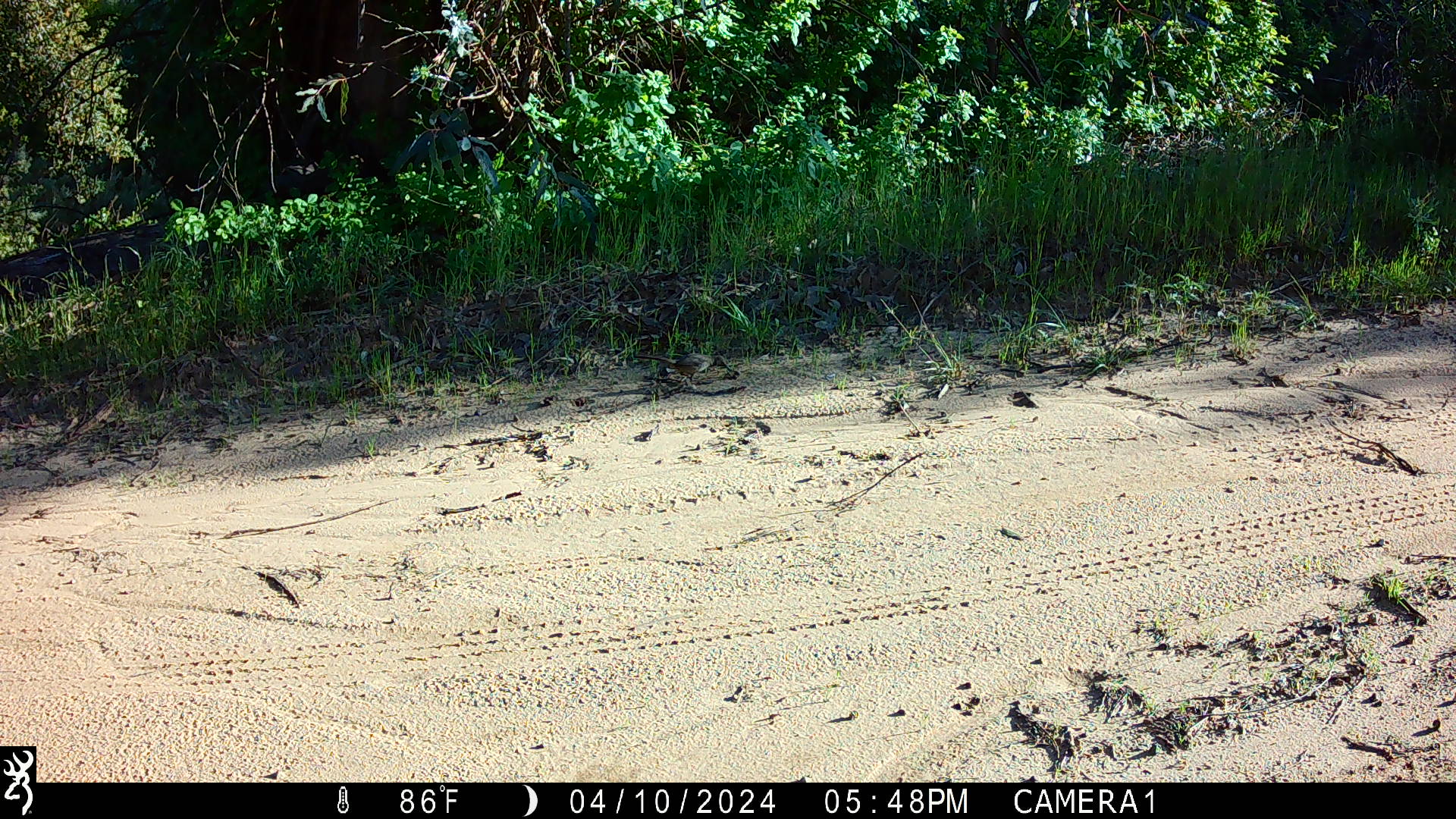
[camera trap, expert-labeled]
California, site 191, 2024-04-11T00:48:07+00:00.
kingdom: Animalia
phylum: Chordata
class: Aves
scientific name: Aves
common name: bird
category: unknown bird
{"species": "unknown bird (bird) (Aves)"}